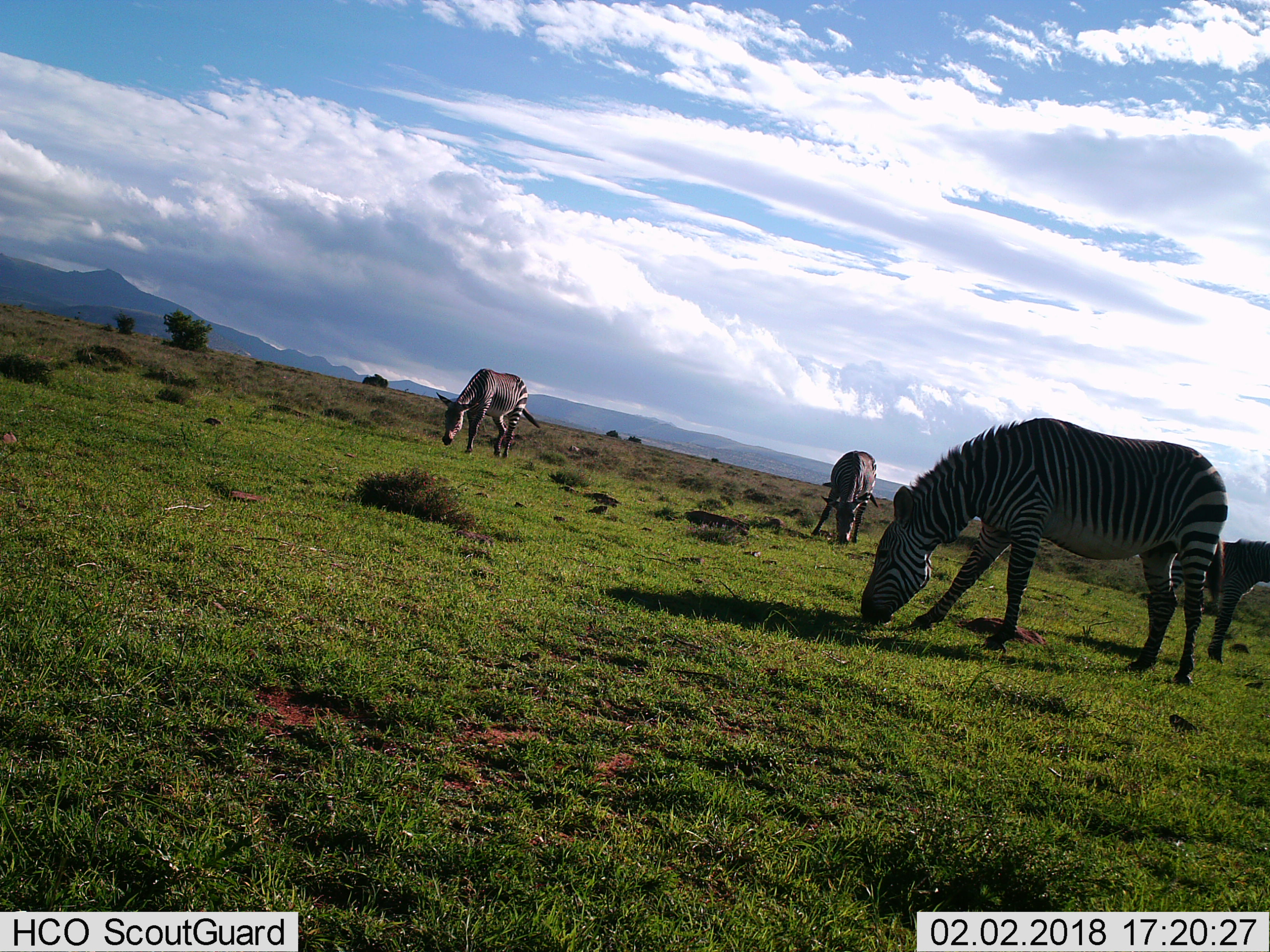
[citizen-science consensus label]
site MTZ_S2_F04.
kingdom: Animalia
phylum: Chordata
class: Mammalia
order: Perissodactyla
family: Equidae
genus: Equus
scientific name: Equus zebra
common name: mountain zebra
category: zebramountain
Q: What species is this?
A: Zebramountain (mountain zebra) (Equus zebra).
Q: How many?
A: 4.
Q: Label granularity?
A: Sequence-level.